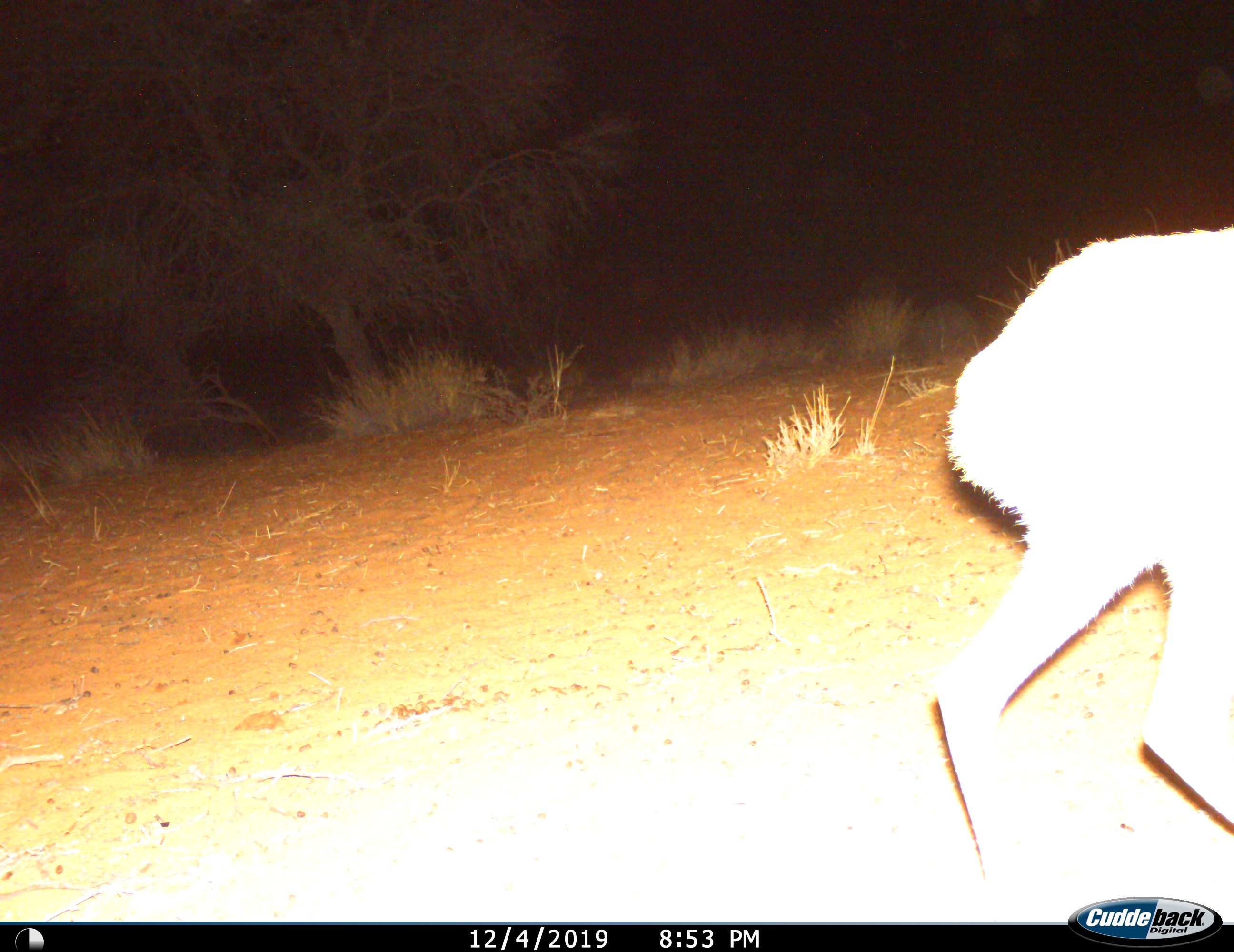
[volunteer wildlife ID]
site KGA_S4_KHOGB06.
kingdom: Animalia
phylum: Chordata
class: Mammalia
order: Artiodactyla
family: Bovidae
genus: Raphicerus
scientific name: Raphicerus campestris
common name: steenbok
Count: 1.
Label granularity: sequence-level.